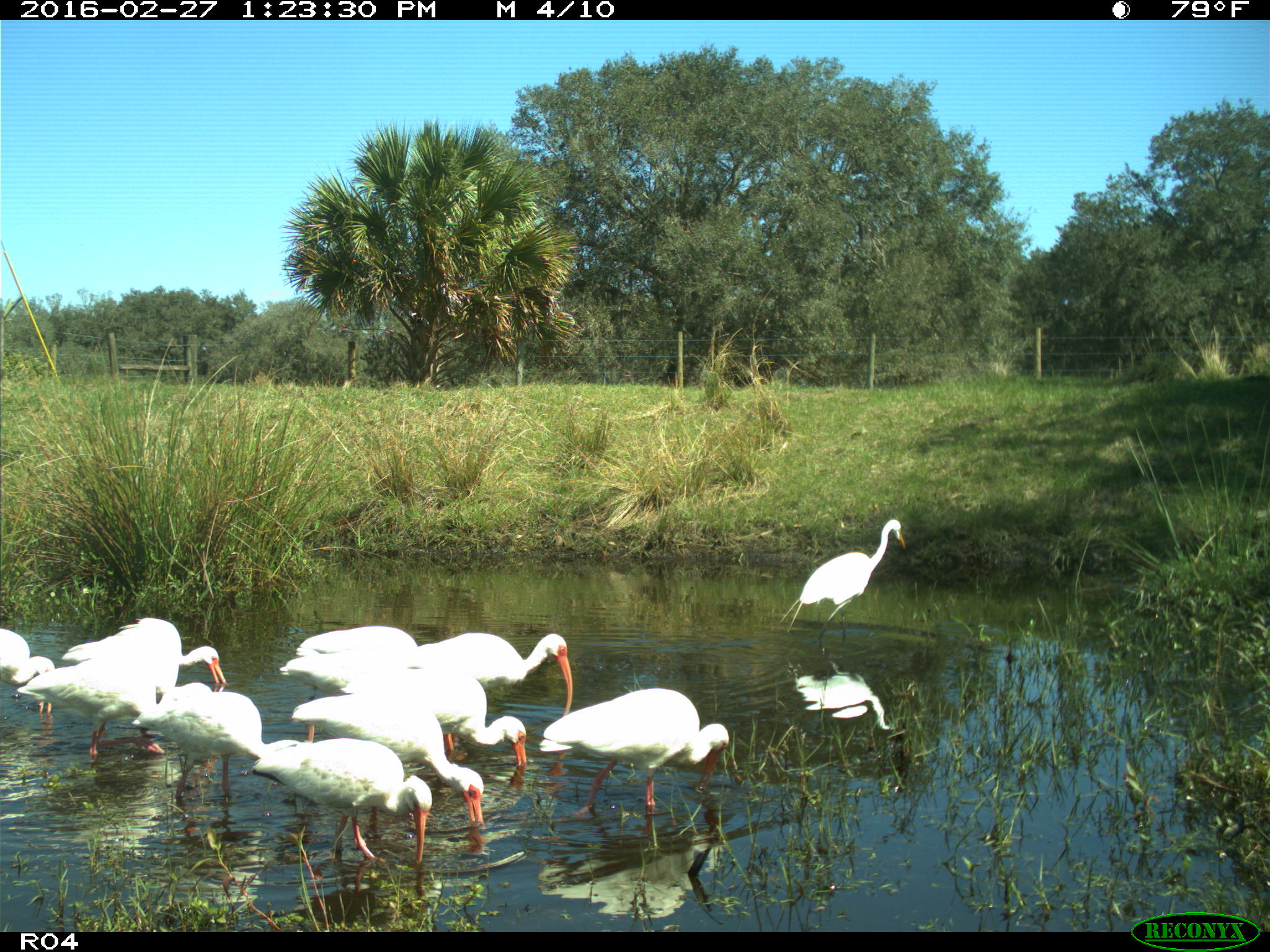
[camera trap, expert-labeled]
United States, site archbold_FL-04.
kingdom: Animalia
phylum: Chordata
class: Aves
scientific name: Aves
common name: birds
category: unidentified bird